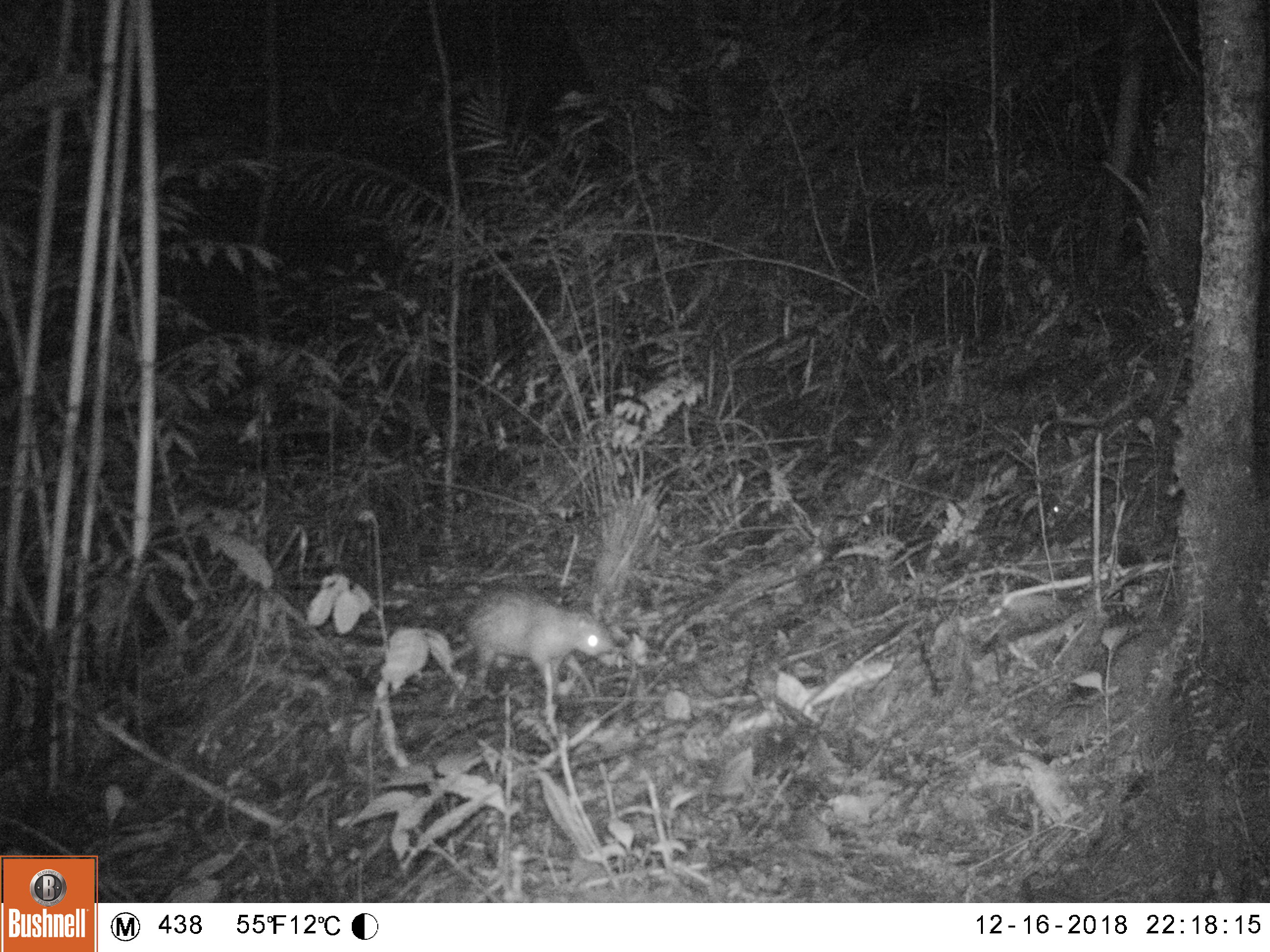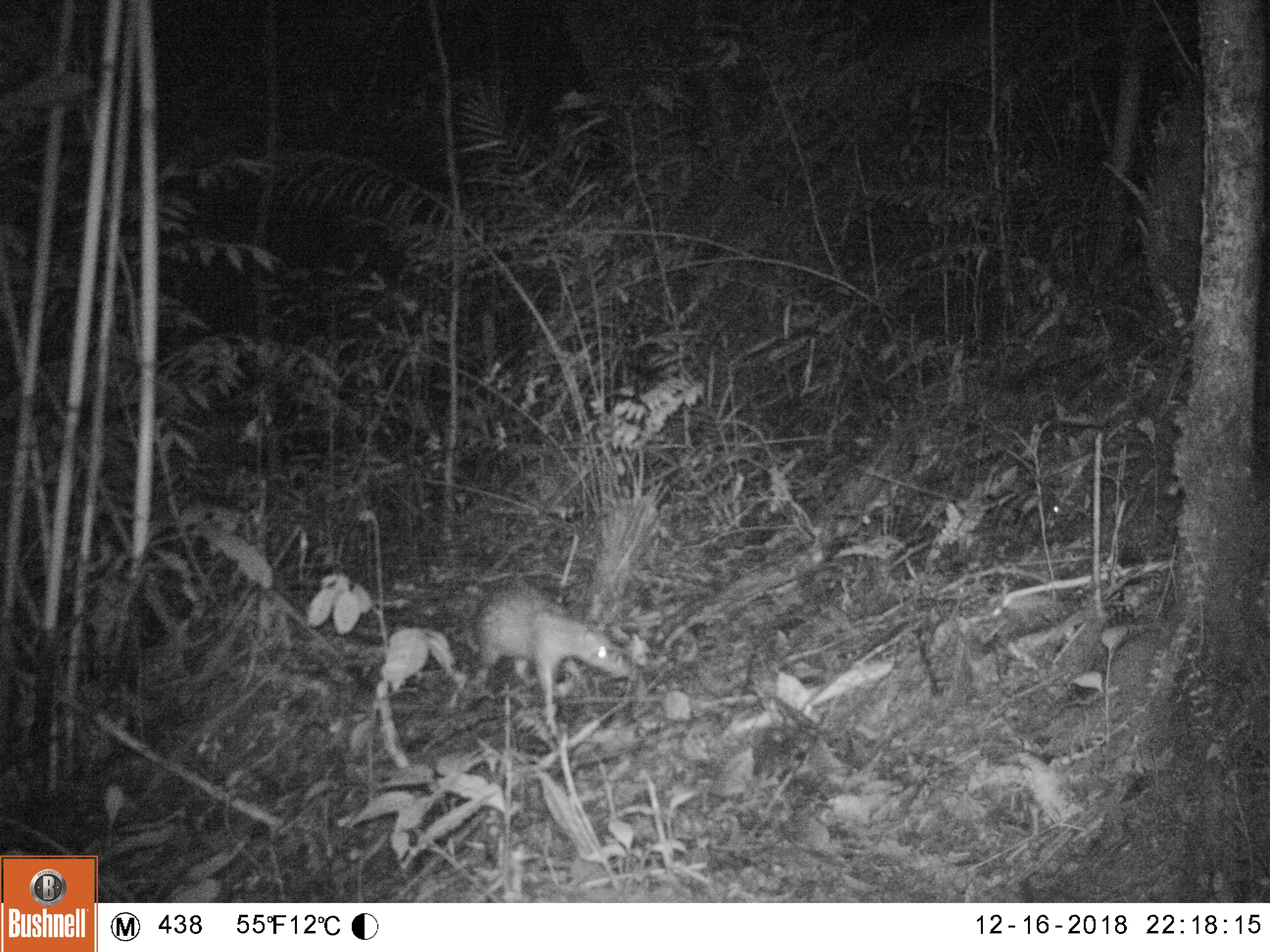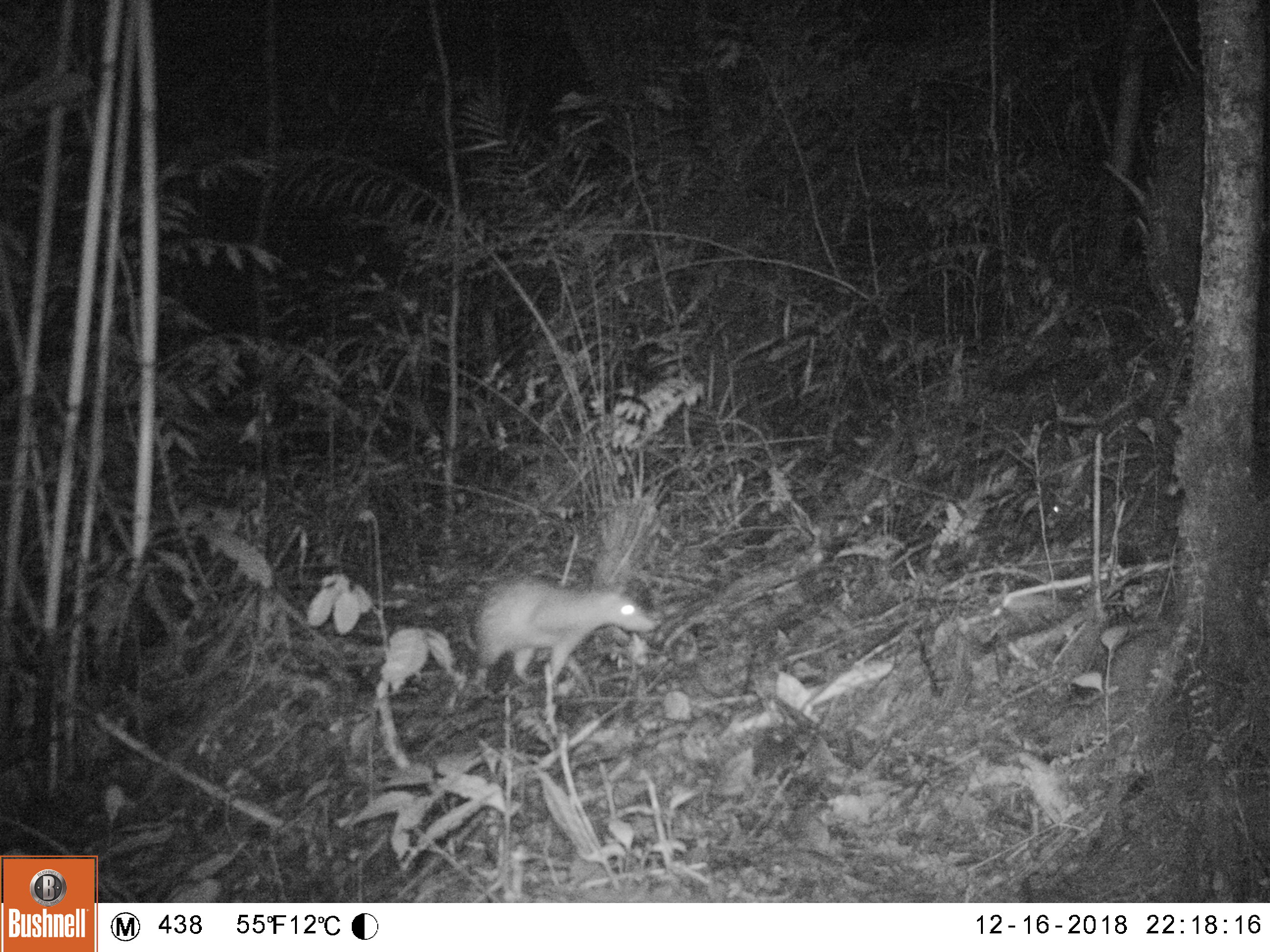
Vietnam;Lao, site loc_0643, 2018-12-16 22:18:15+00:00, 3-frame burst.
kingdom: Animalia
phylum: Chordata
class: Mammalia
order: Rodentia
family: Hystricidae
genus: Atherurus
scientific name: Atherurus macrourus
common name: asiatic brush-tailed porcupine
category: asiatic brush tailed porcupine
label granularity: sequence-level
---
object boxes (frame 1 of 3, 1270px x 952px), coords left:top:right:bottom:
asiatic brush tailed porcupine: 448:586:624:701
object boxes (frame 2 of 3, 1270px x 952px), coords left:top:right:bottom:
asiatic brush tailed porcupine: 468:585:632:706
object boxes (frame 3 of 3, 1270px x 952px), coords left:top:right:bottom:
asiatic brush tailed porcupine: 470:573:662:696